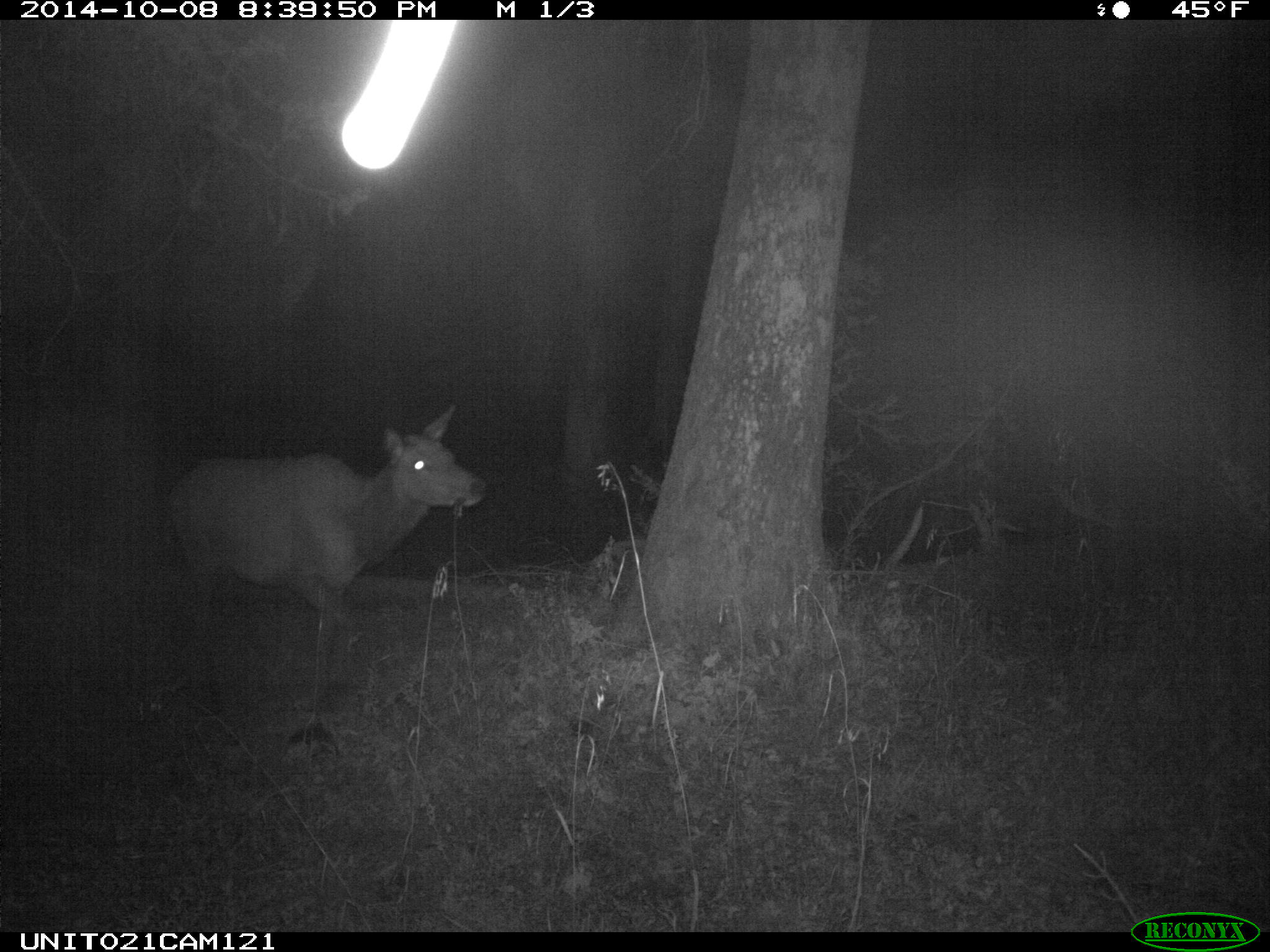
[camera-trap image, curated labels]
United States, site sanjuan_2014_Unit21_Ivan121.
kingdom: Animalia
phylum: Chordata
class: Mammalia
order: Artiodactyla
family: Cervidae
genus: Cervus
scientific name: Cervus elaphus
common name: red deer